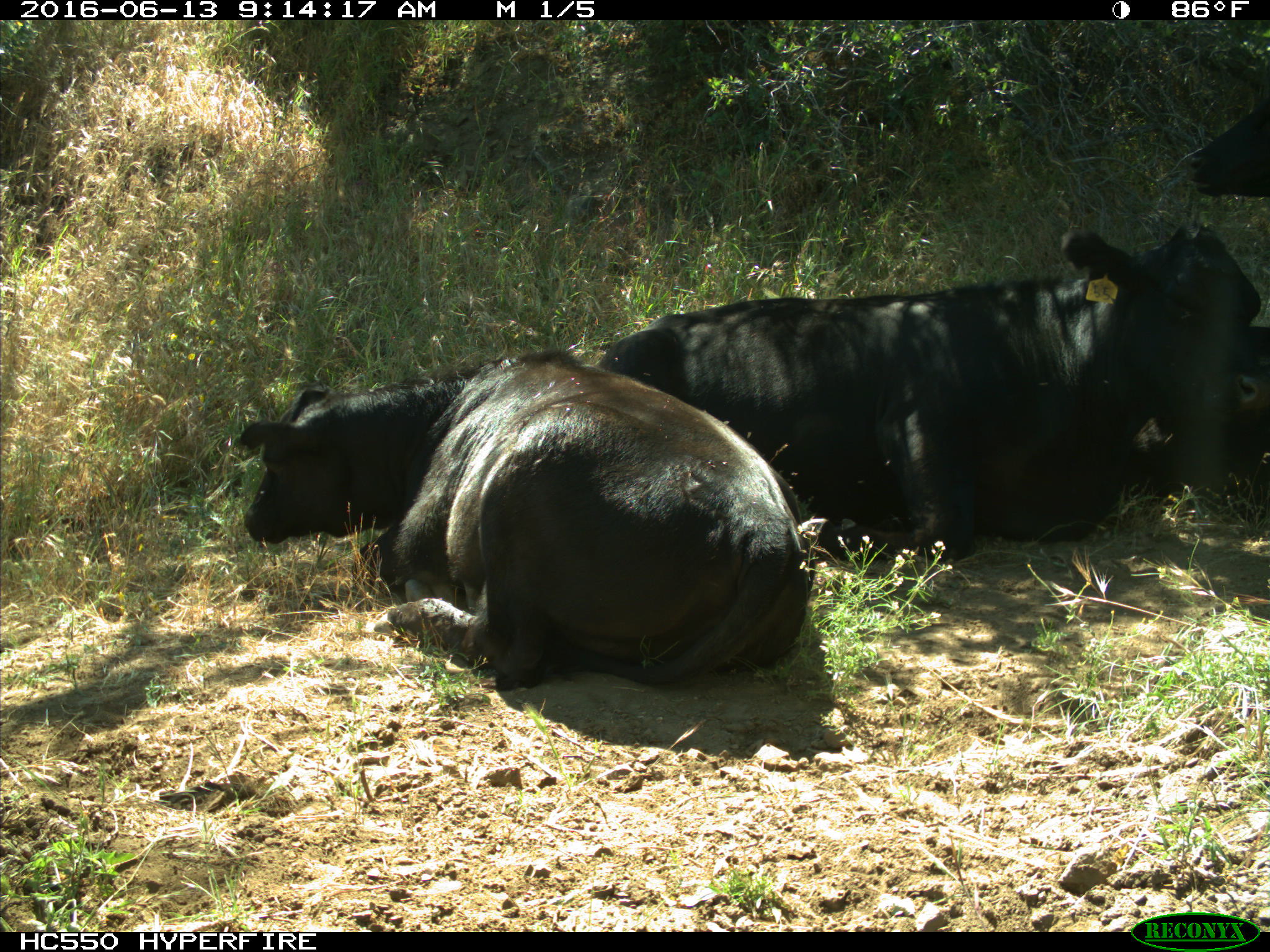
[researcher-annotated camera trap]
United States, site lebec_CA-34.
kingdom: Animalia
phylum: Chordata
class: Mammalia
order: Artiodactyla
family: Bovidae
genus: Bos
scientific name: Bos taurus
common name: domestic cow